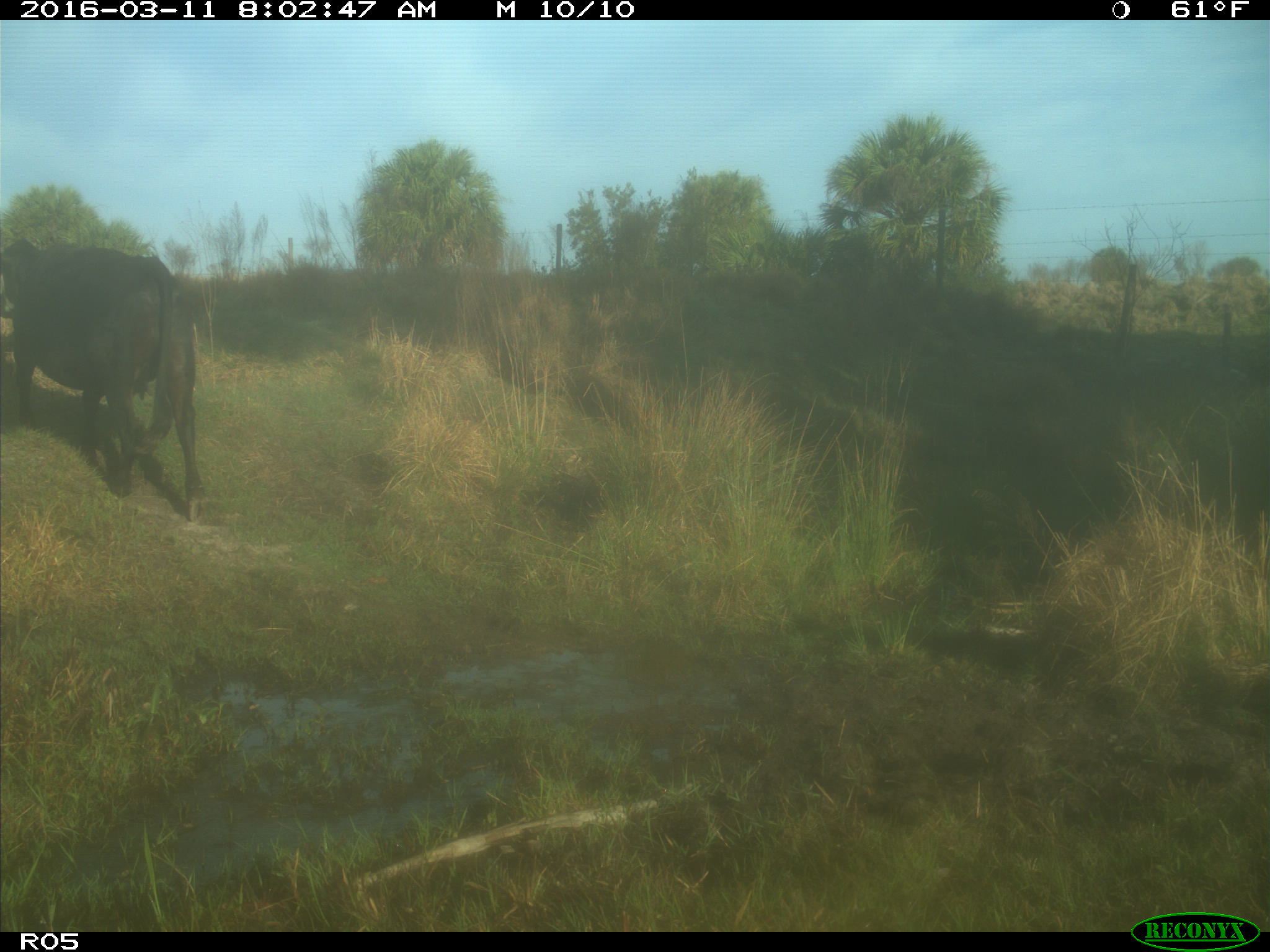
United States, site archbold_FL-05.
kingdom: Animalia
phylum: Chordata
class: Mammalia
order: Artiodactyla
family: Bovidae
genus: Bos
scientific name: Bos taurus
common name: domestic cow